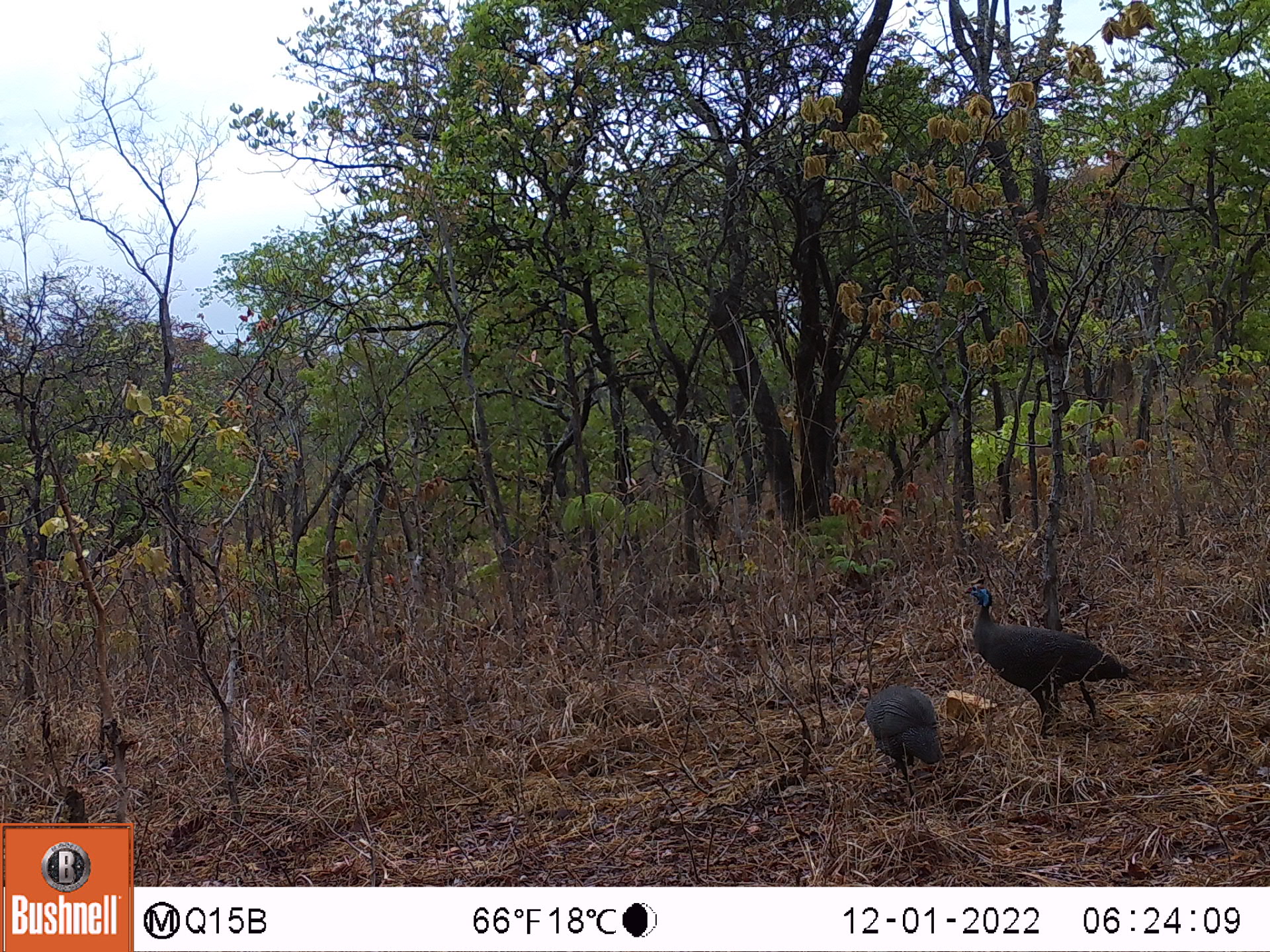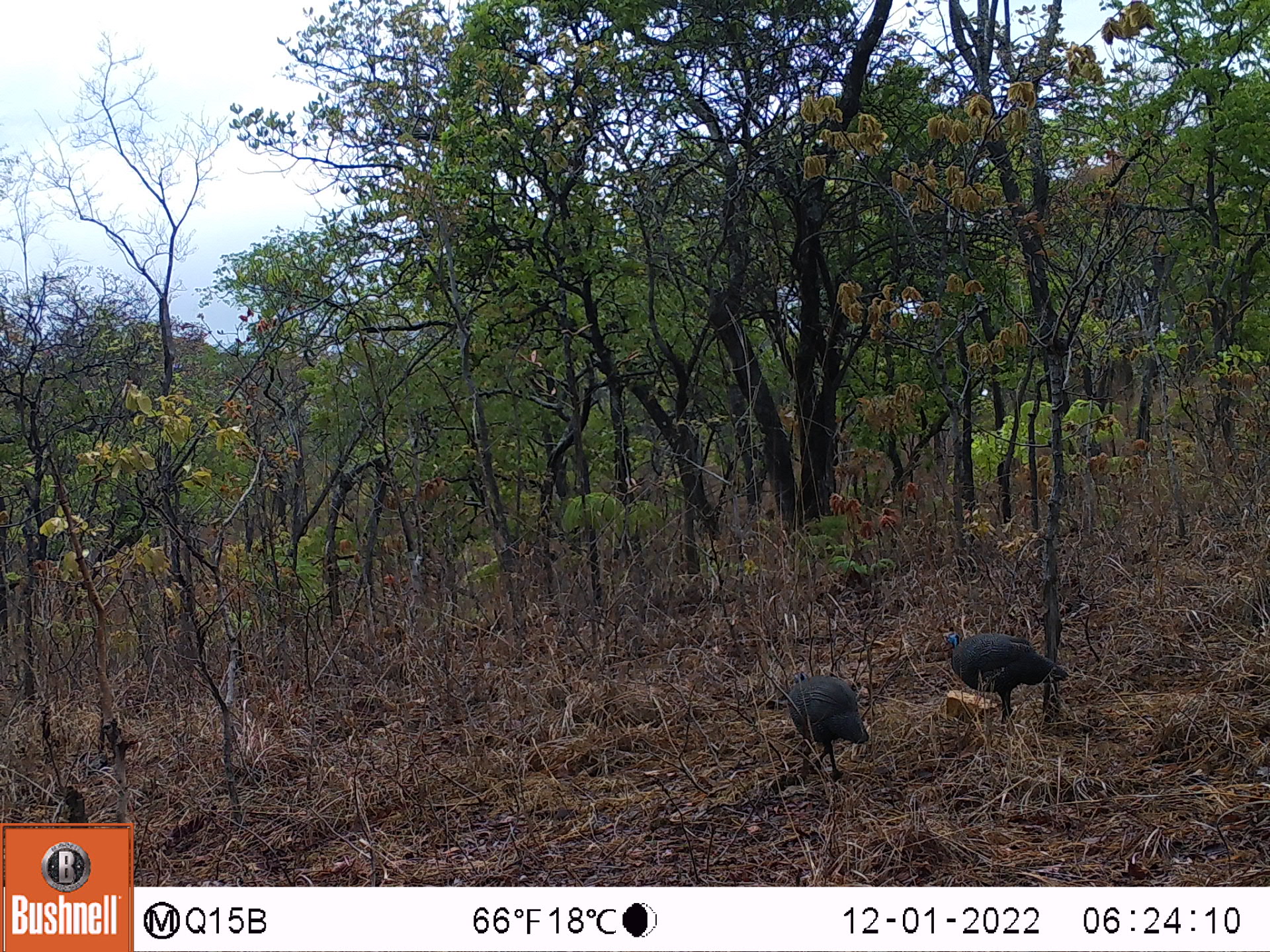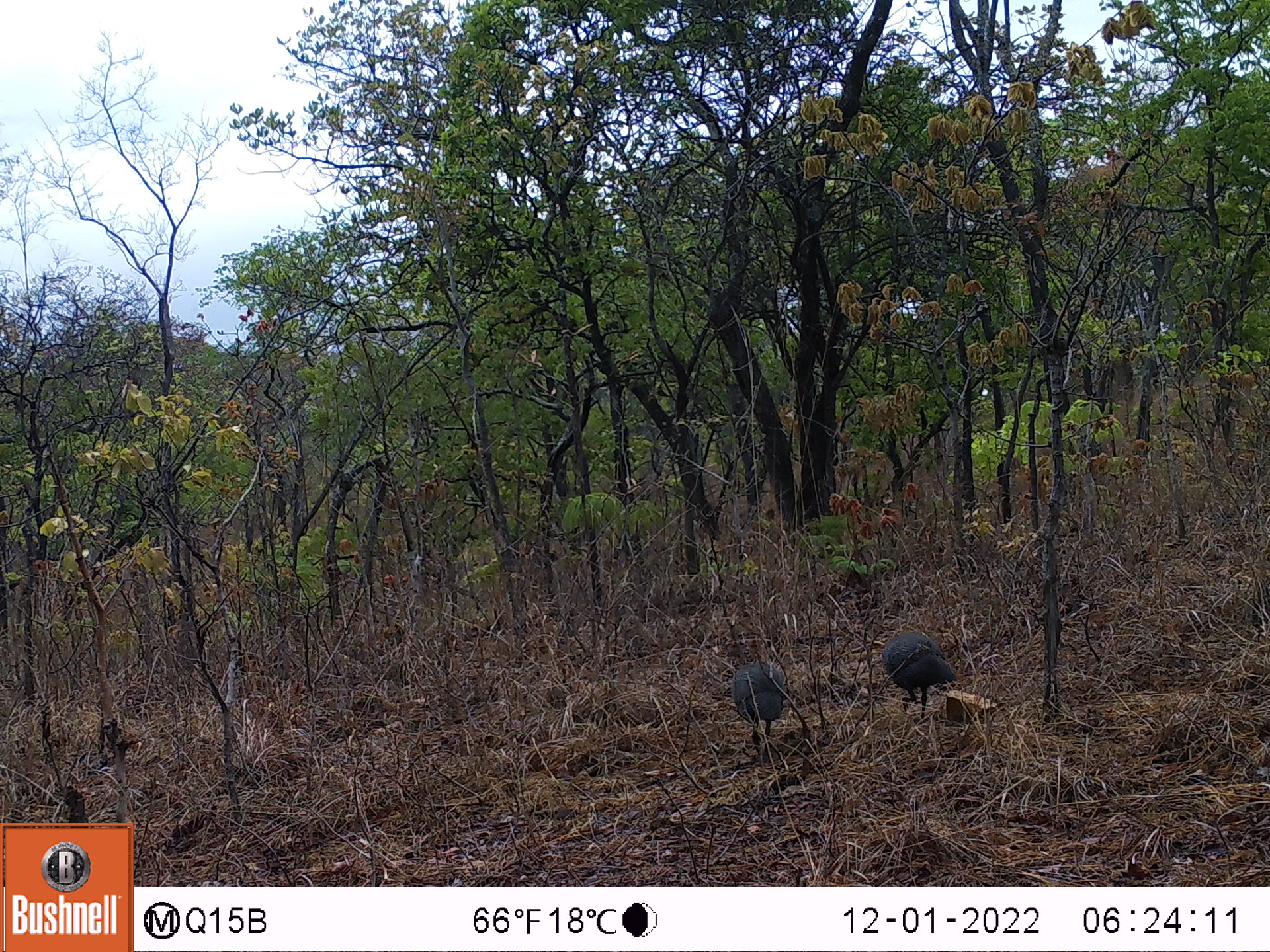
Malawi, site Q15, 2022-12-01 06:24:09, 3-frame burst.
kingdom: Animalia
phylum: Chordata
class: Aves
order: Galliformes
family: Numididae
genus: Numida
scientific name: Numida meleagris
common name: helmeted guineafowl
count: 2